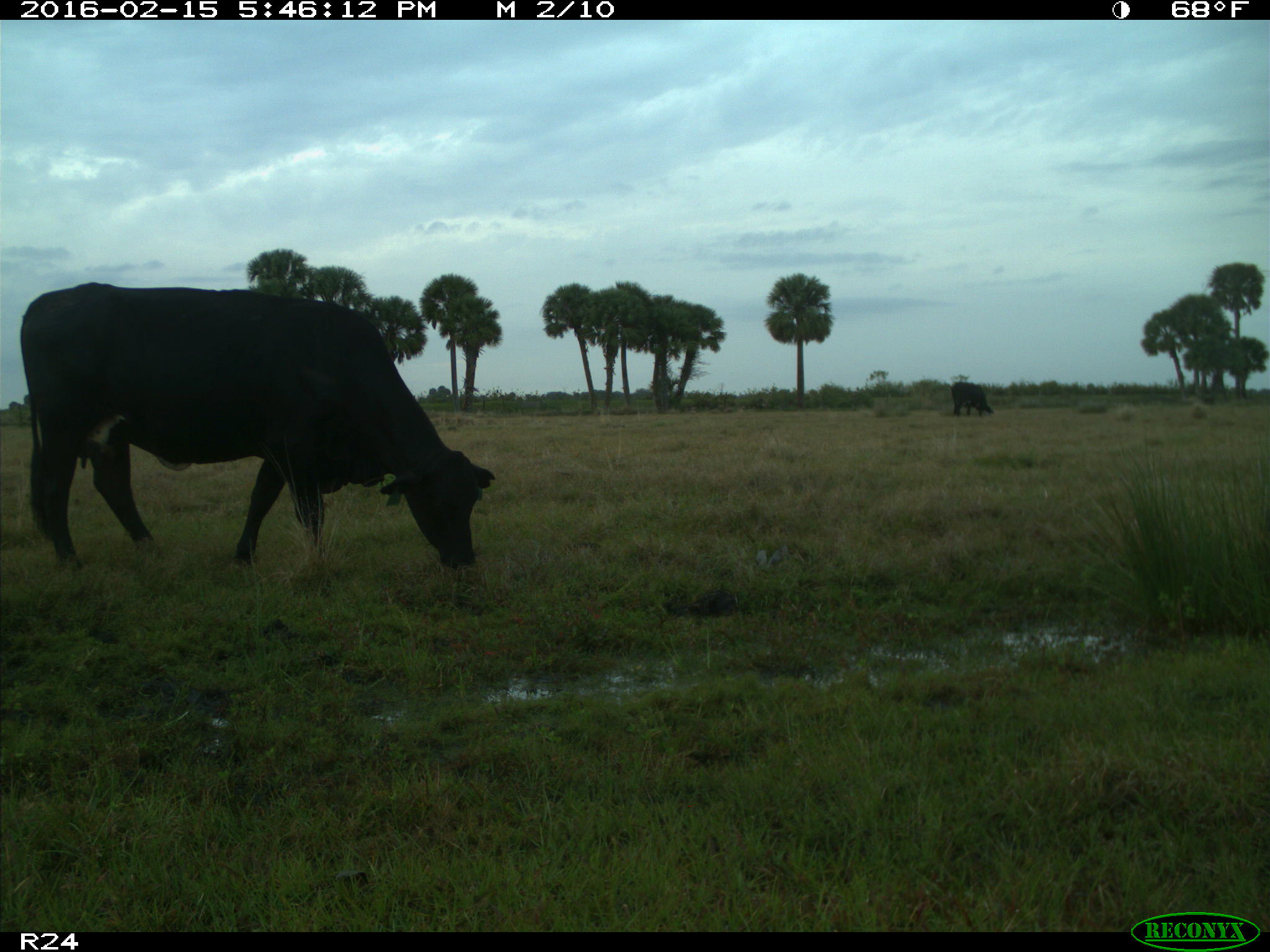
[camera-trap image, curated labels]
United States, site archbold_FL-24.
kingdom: Animalia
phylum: Chordata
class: Mammalia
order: Artiodactyla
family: Bovidae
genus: Bos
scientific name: Bos taurus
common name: domestic cow